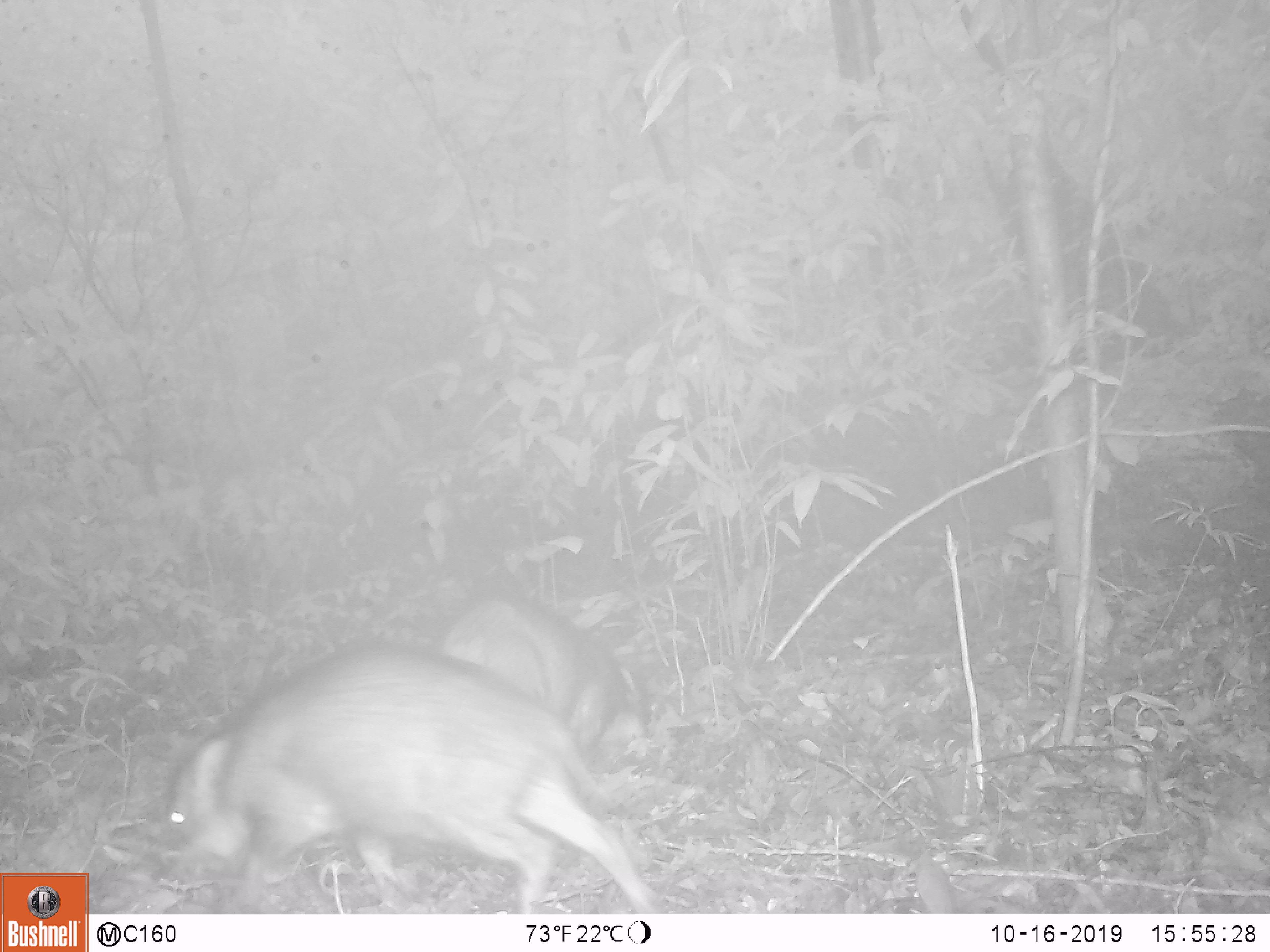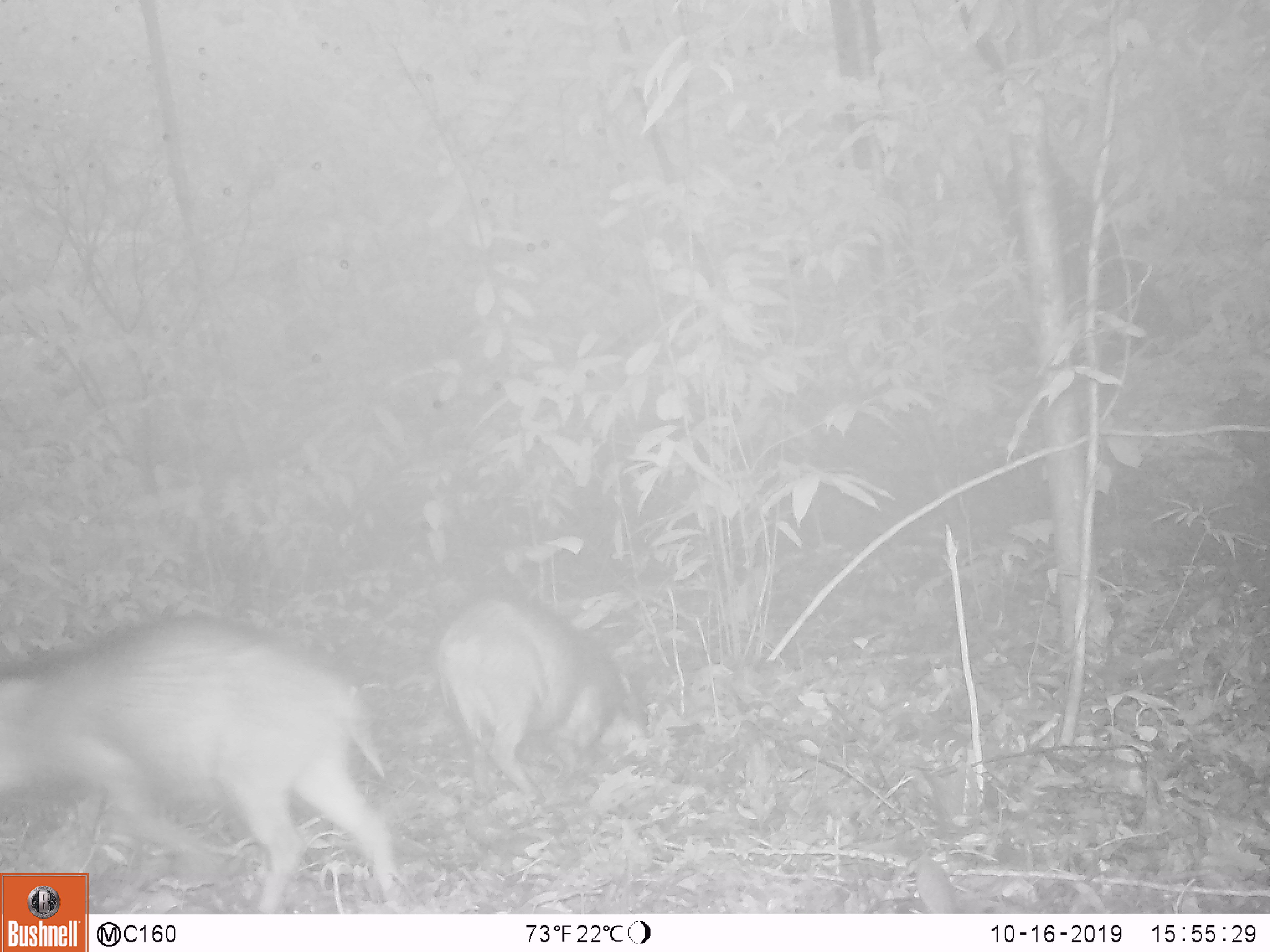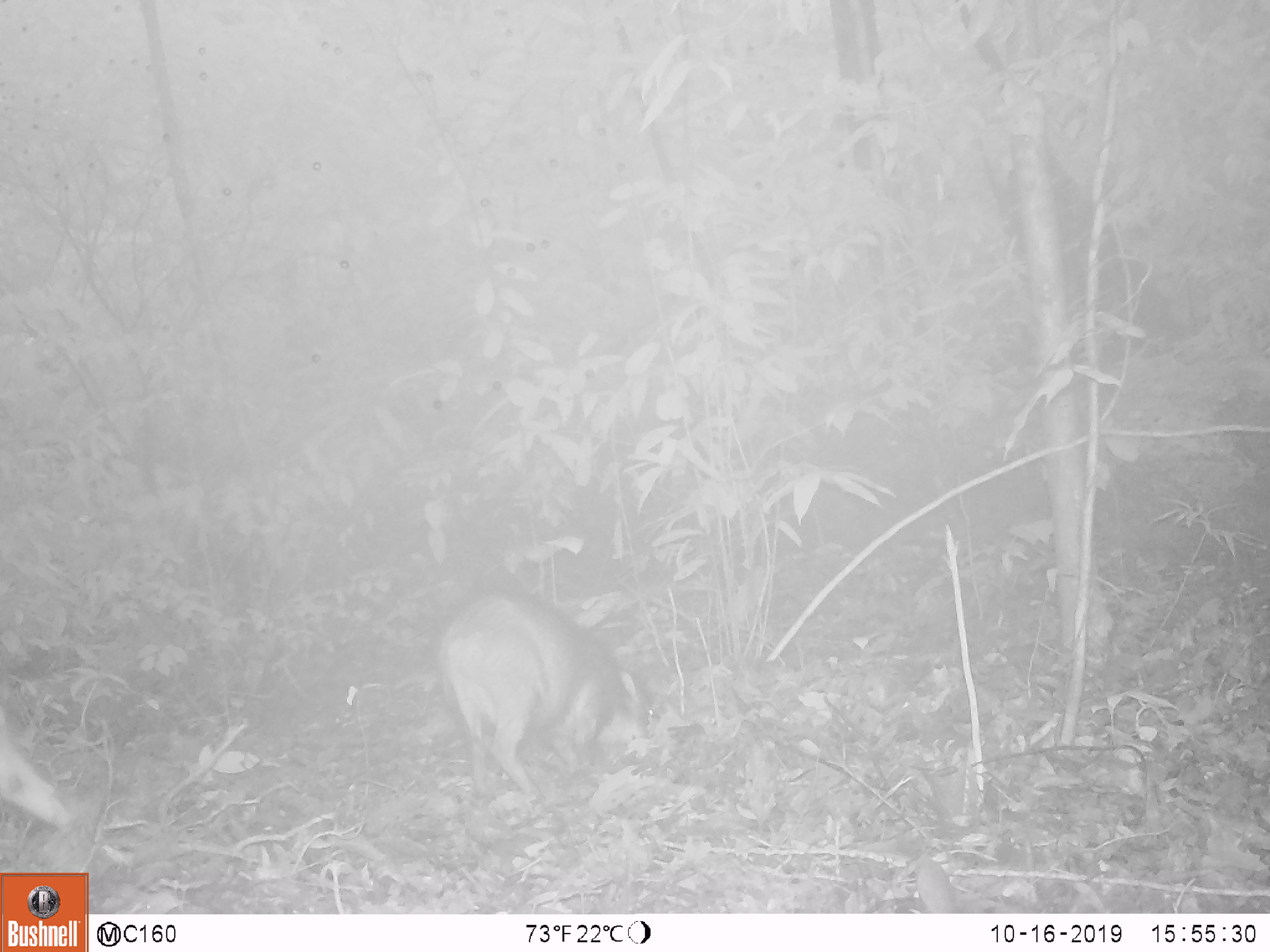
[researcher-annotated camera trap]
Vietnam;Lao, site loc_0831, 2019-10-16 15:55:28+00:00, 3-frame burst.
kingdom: Animalia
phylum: Chordata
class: Mammalia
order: Artiodactyla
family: Suidae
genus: Sus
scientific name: Sus scrofa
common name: eurasian wild pig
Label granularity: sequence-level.